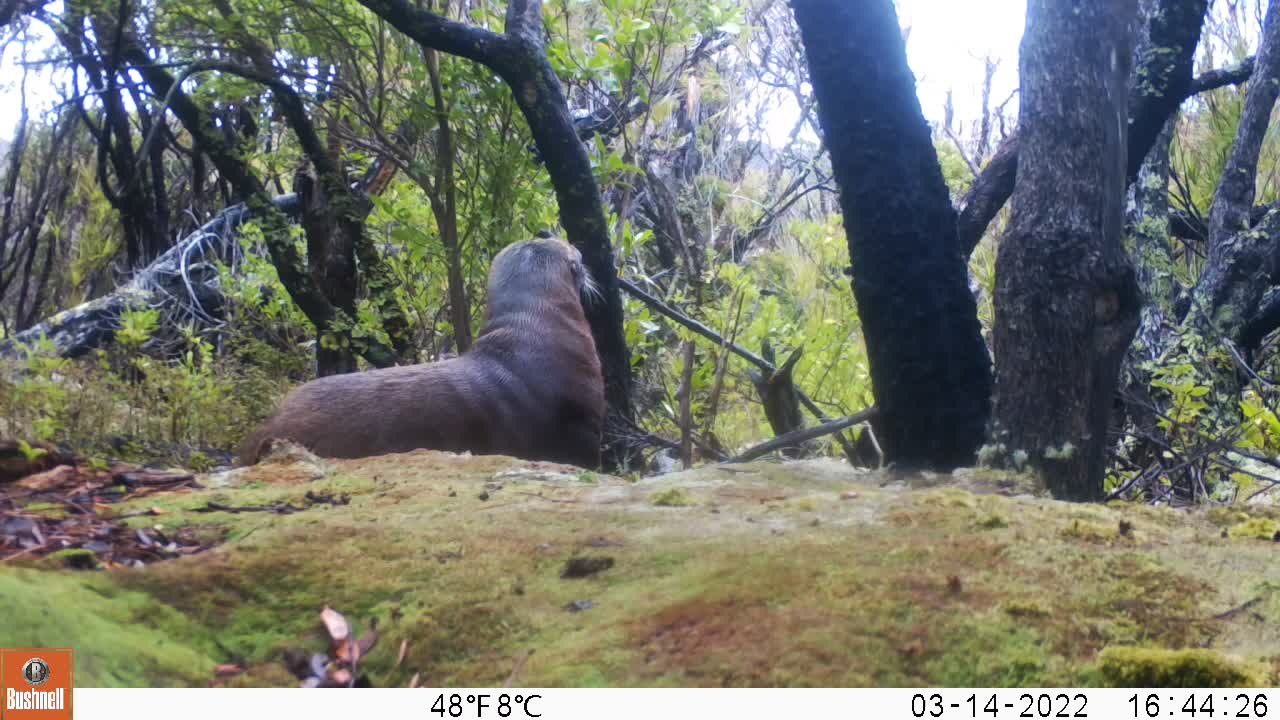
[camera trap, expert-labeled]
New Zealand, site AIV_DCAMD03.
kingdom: Animalia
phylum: Chordata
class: Mammalia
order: Carnivora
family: Otariidae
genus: Phocarctos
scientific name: Phocarctos hookeri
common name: new zealand sea lion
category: sealion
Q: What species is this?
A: Sealion (new zealand sea lion) (Phocarctos hookeri).